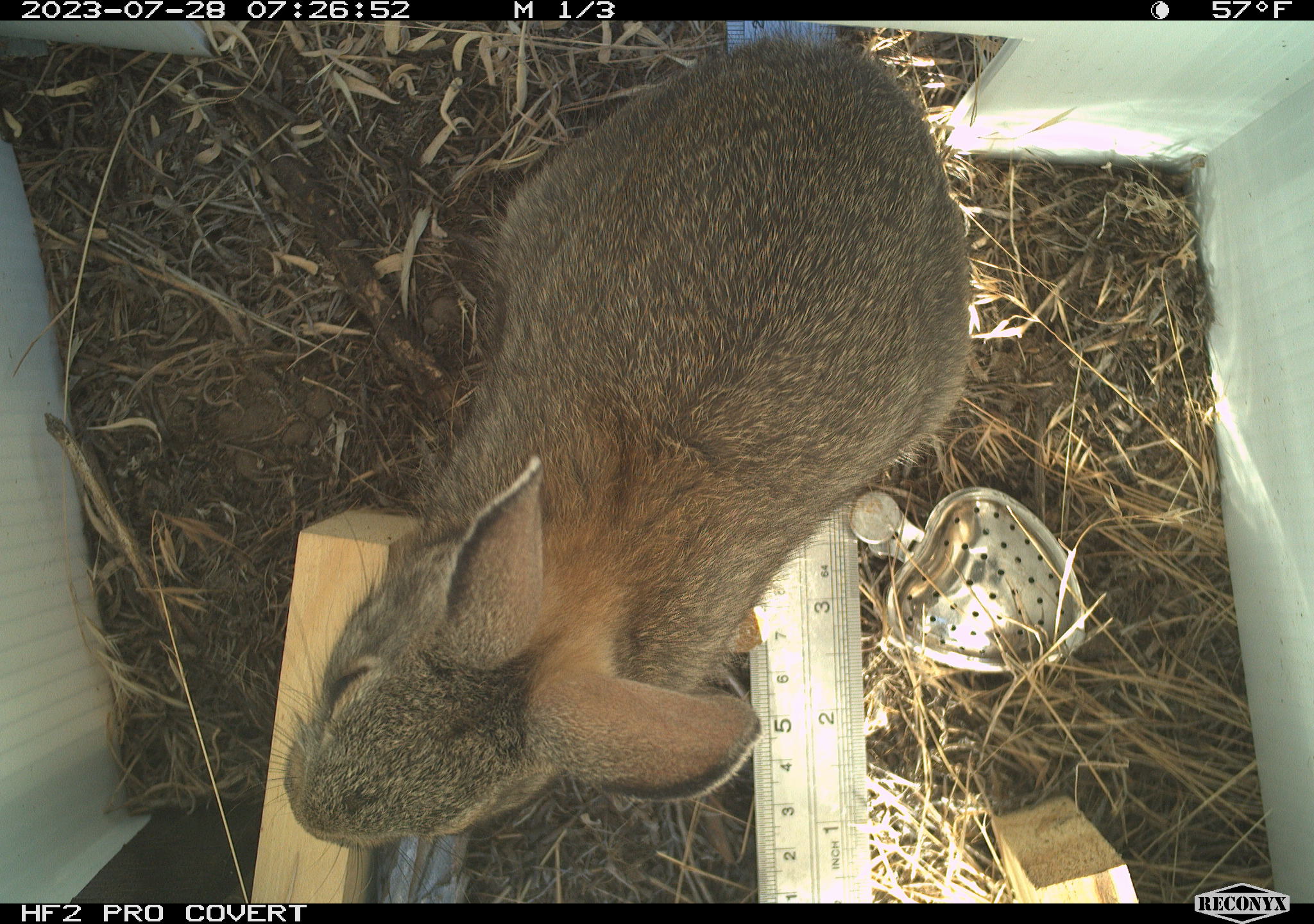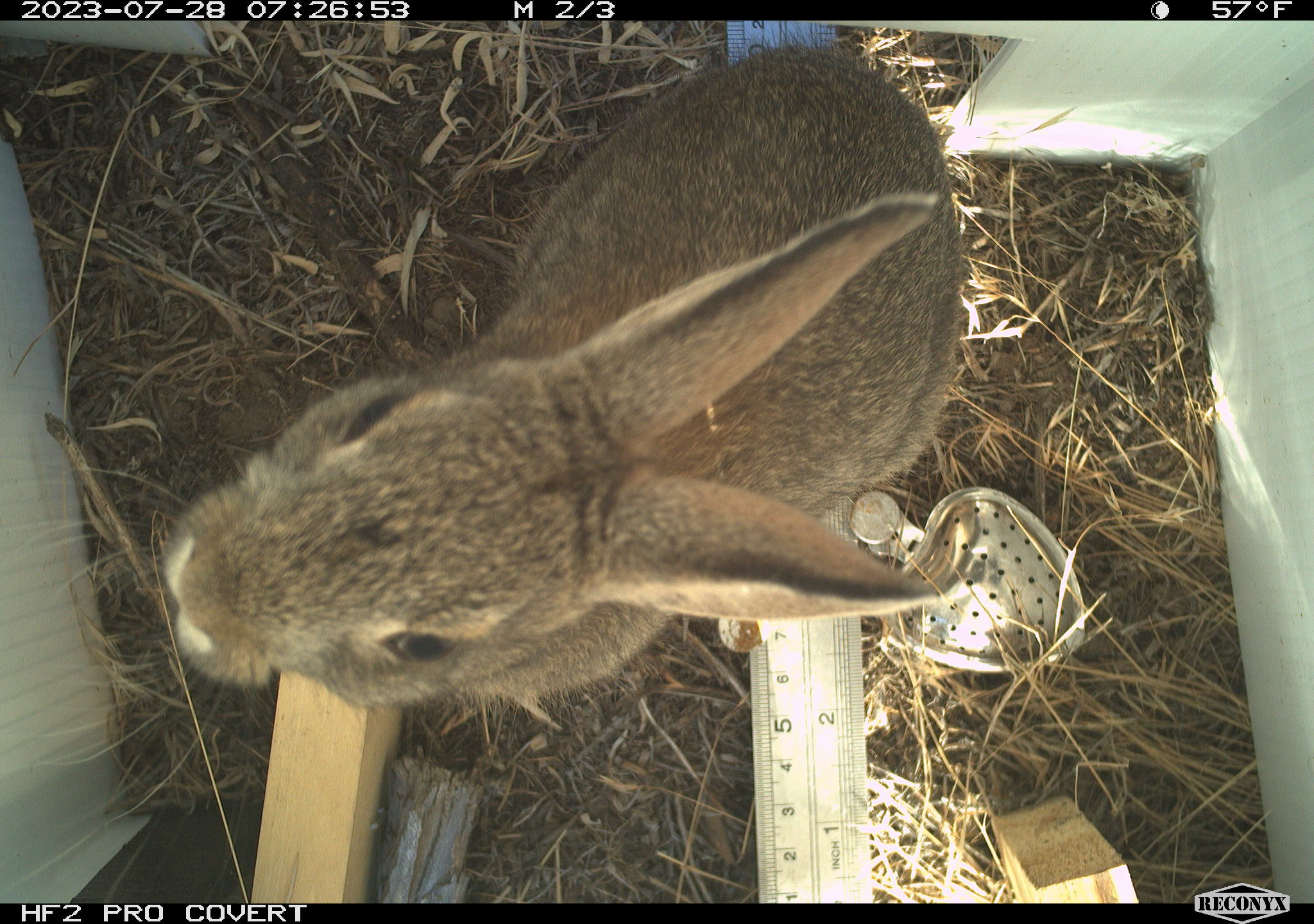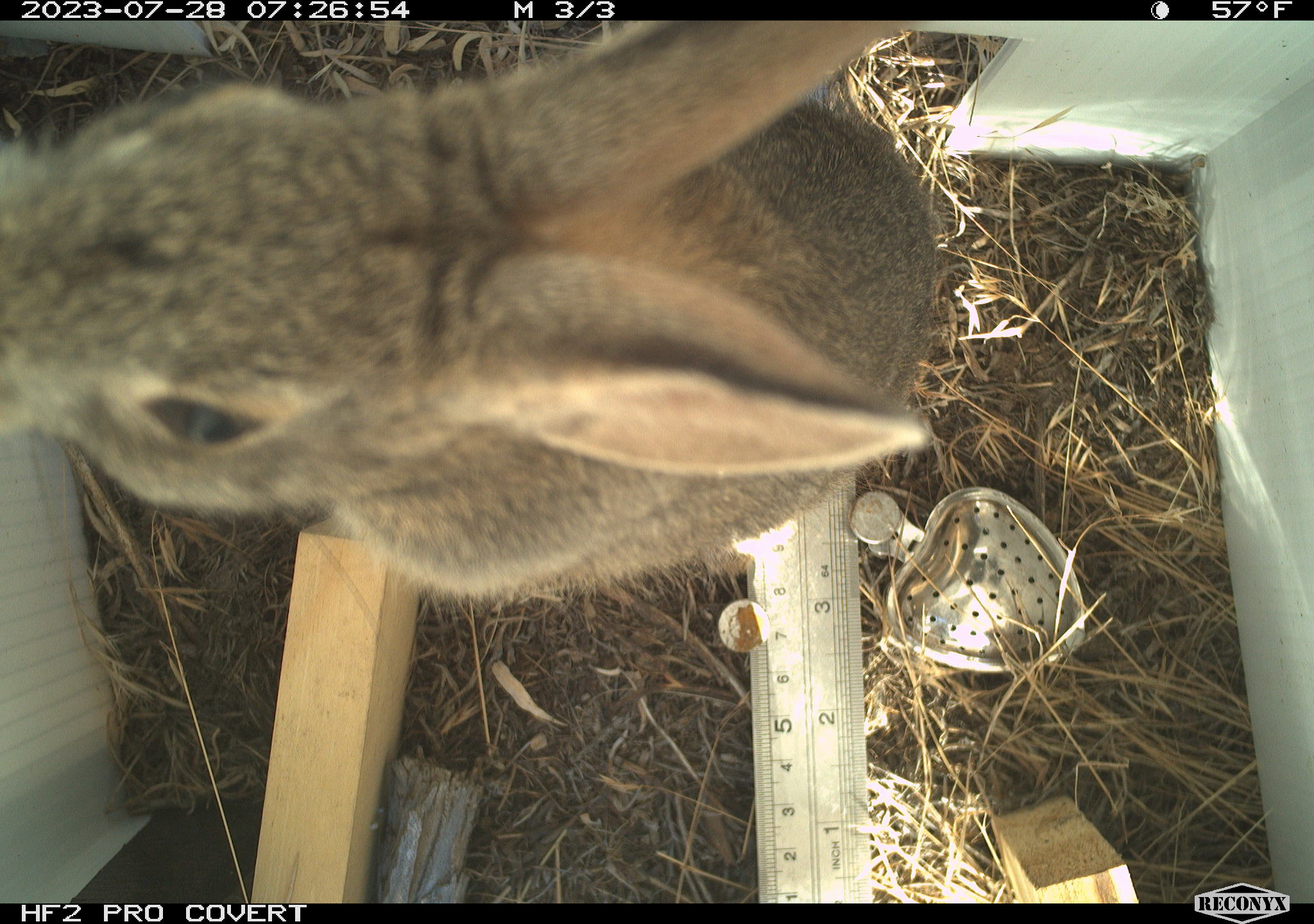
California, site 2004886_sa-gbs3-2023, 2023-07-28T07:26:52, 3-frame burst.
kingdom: Animalia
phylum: Chordata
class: Mammalia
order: Lagomorpha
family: Leporidae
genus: Sylvilagus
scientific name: Sylvilagus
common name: cottontail rabbits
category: sylvilagus species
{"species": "sylvilagus species (cottontail rabbits) (Sylvilagus)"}